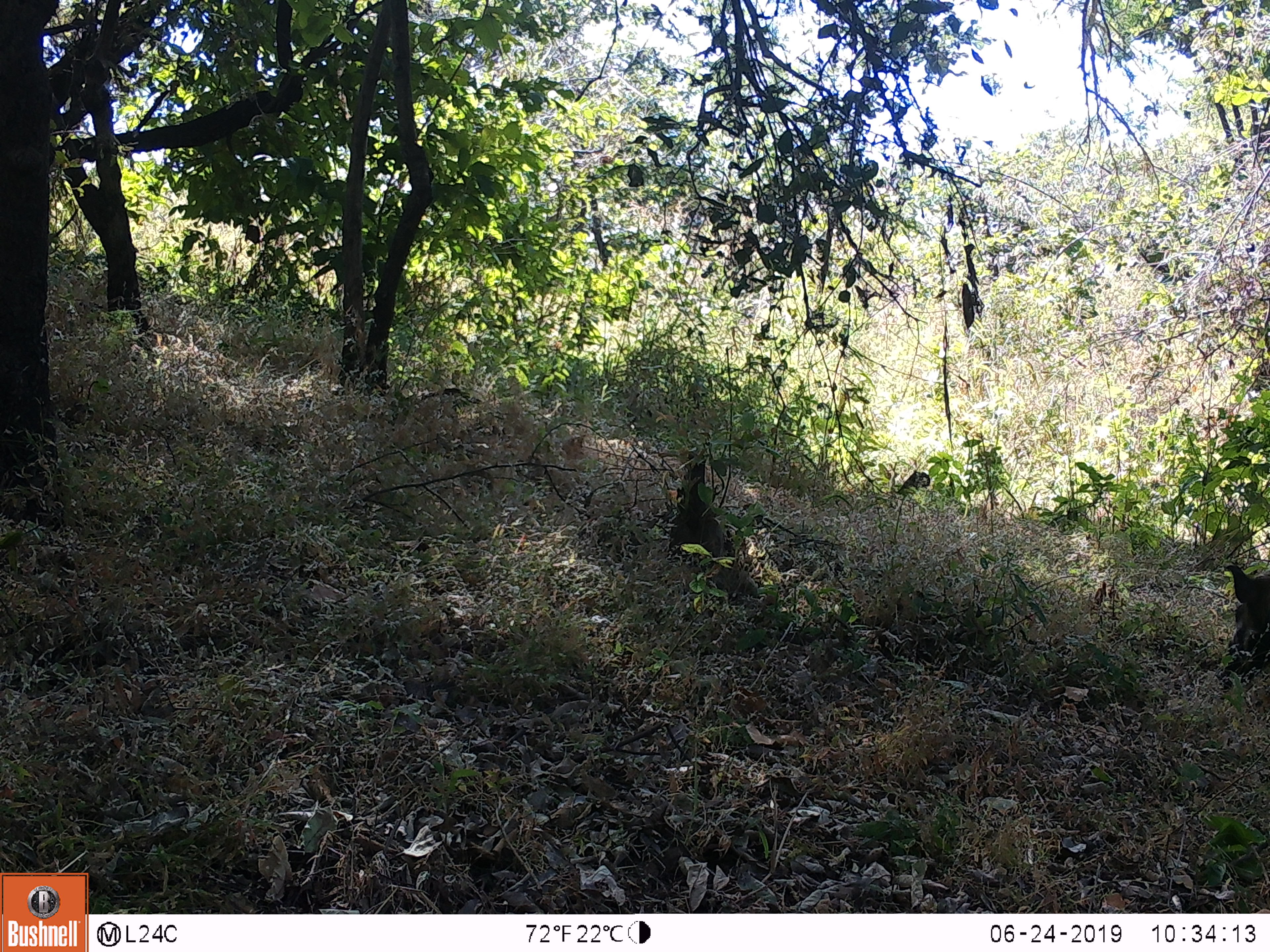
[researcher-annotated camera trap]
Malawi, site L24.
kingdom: Animalia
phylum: Chordata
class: Mammalia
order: Artiodactyla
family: Suidae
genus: Potamochoerus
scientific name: Potamochoerus larvatus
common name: bushpig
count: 1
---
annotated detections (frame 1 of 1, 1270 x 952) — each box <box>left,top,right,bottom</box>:
bushpig: <box>1210,563,1269,681</box>